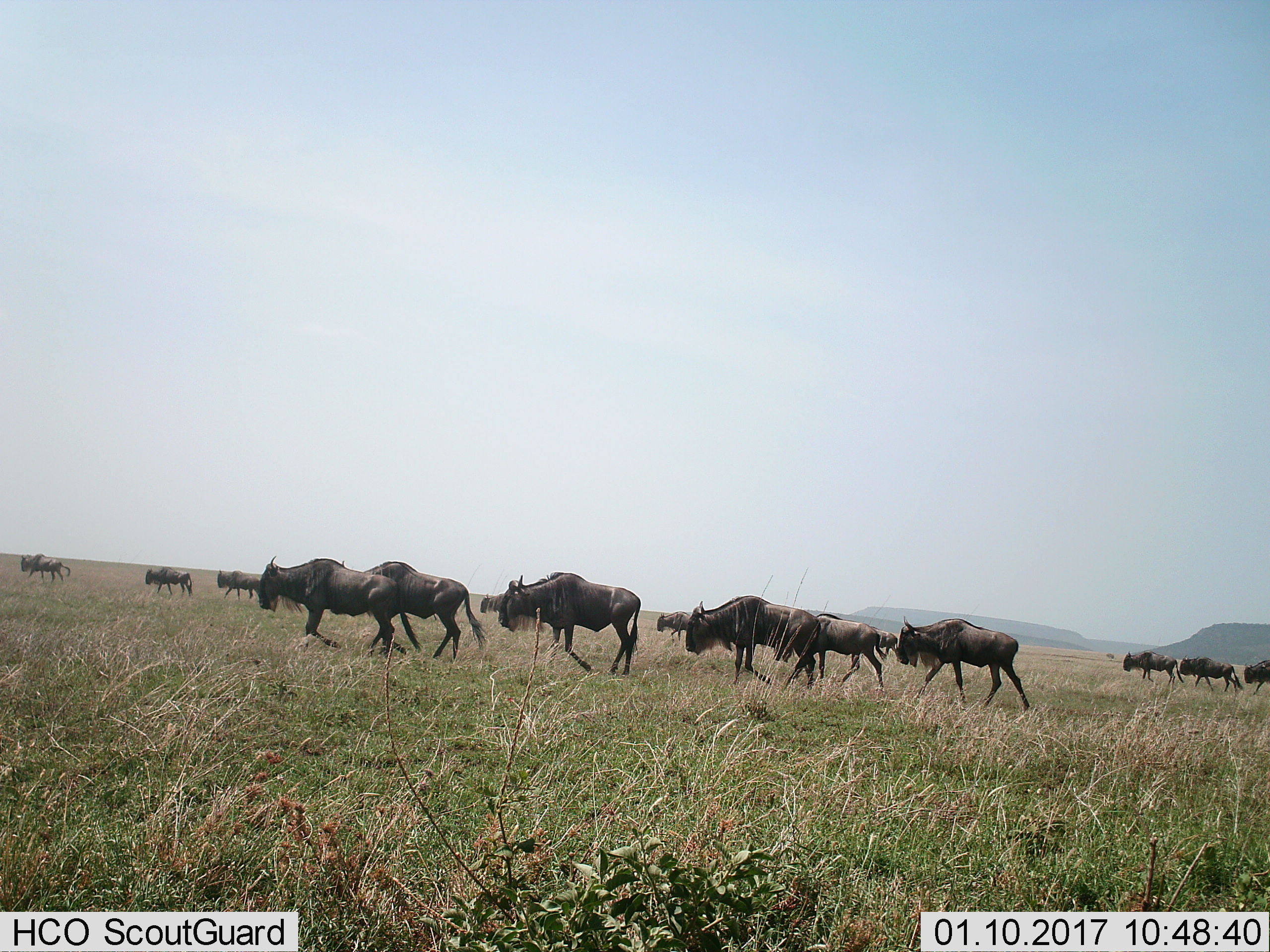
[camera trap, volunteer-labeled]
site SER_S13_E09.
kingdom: Animalia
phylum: Chordata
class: Mammalia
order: Artiodactyla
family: Bovidae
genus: Connochaetes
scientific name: Connochaetes taurinus taurinus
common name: blue wildebeest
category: wildebeestblue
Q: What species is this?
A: Wildebeestblue (blue wildebeest) (Connochaetes taurinus taurinus).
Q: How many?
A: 11-50.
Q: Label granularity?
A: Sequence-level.